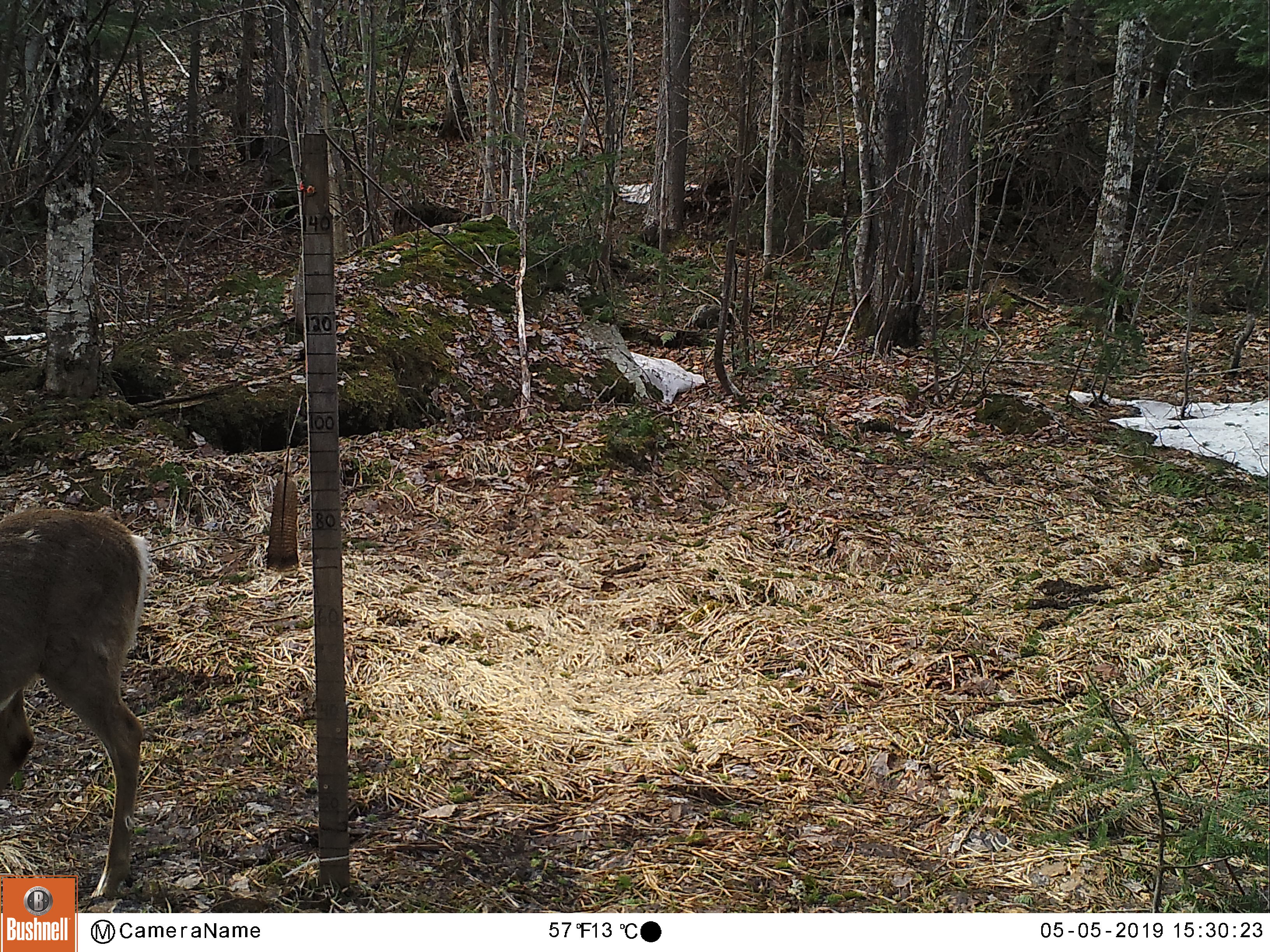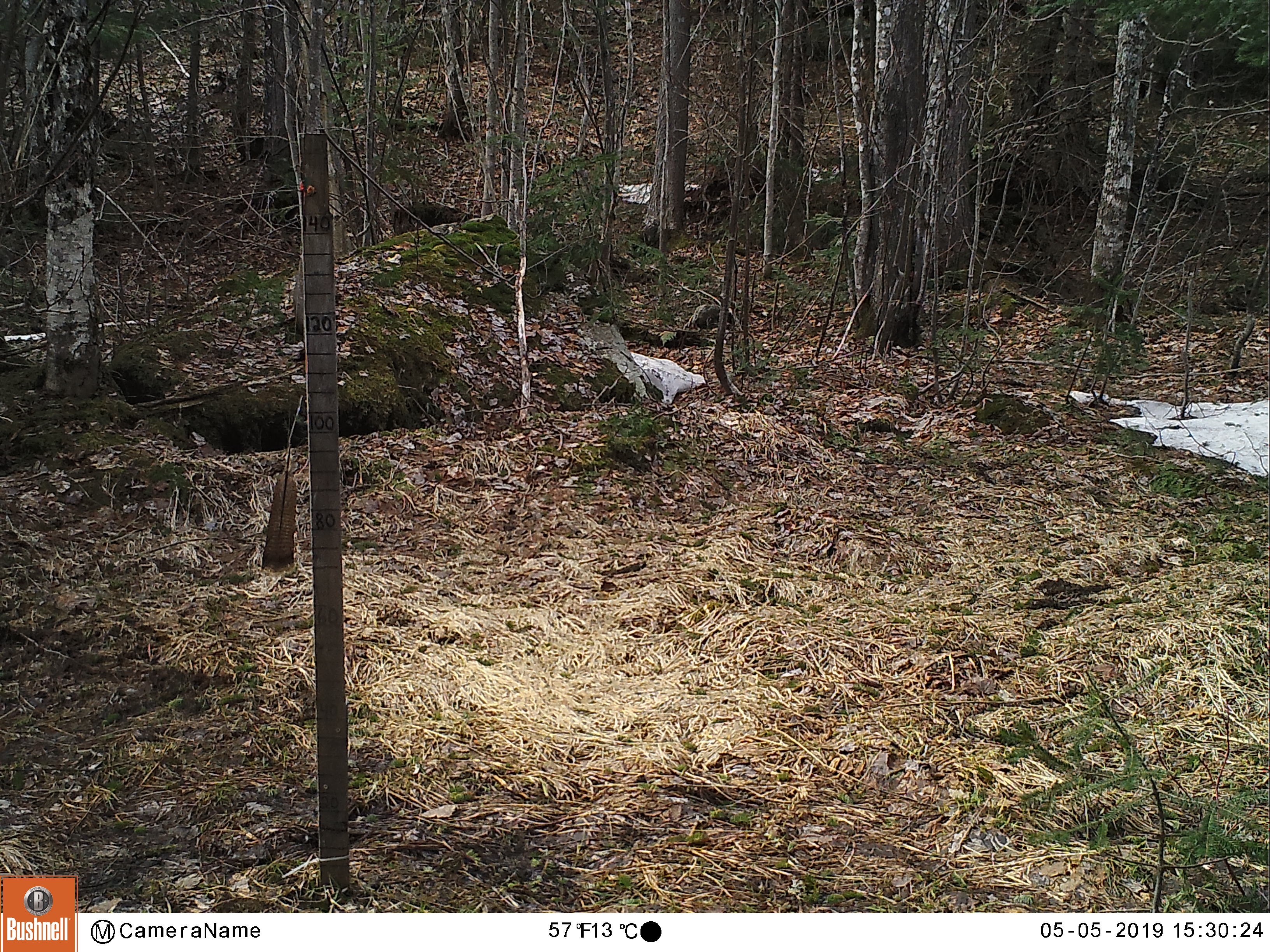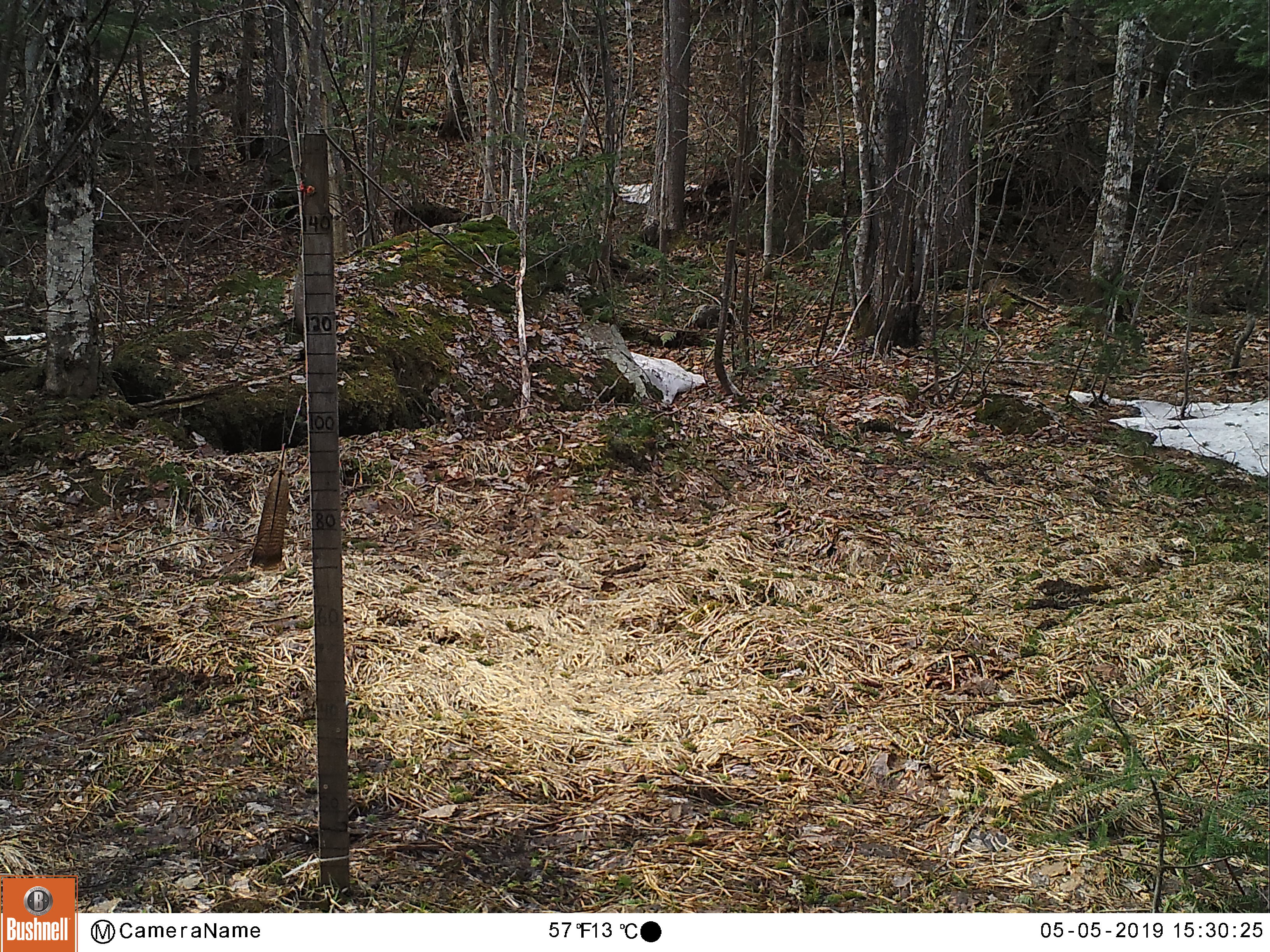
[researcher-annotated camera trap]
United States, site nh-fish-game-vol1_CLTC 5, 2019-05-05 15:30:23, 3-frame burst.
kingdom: Animalia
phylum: Chordata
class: Mammalia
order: Artiodactyla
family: Cervidae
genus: Odocoileus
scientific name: Odocoileus virginianus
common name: white-tailed deer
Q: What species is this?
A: White-tailed deer (Odocoileus virginianus).